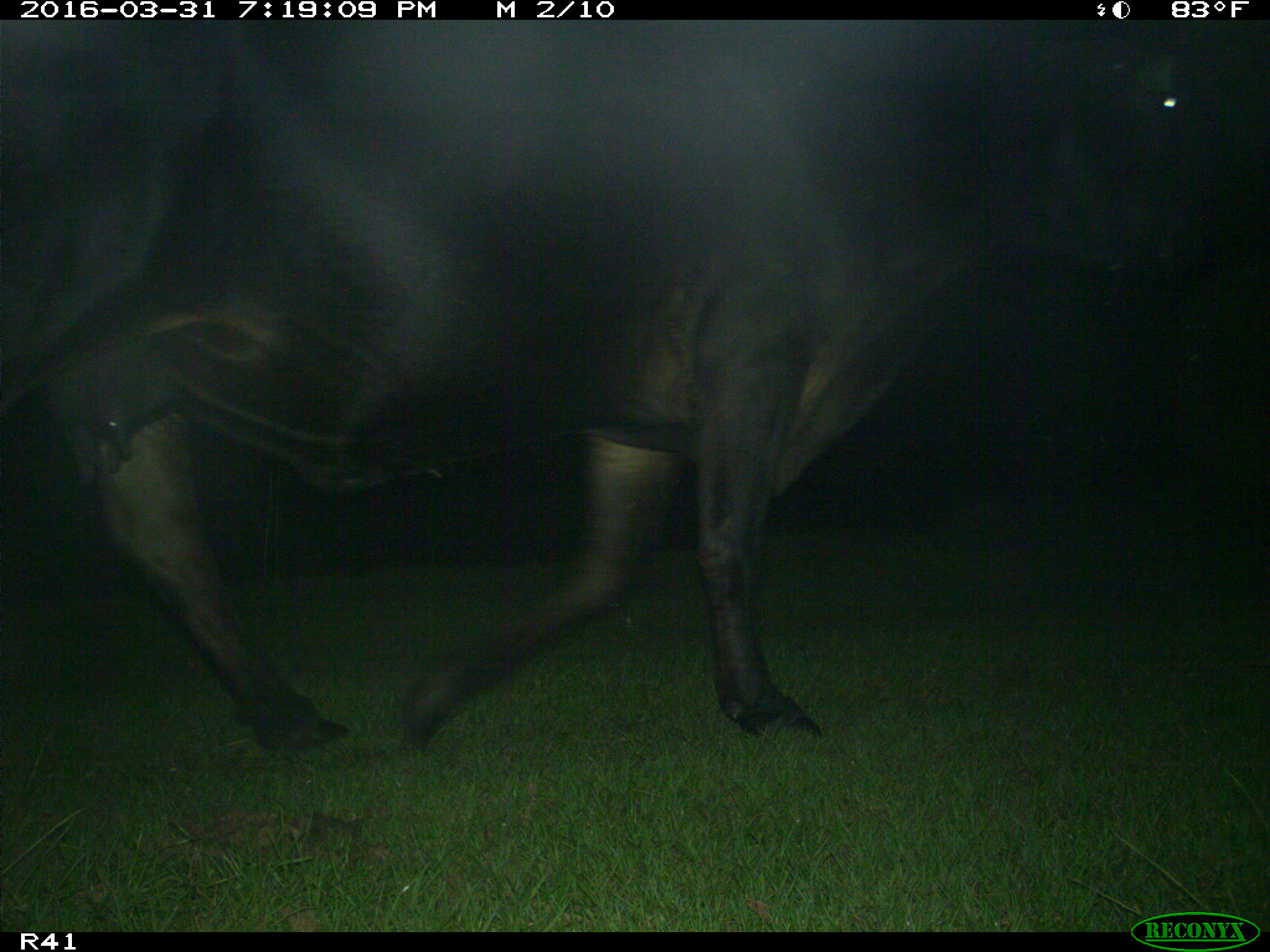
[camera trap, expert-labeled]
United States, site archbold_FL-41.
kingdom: Animalia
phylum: Chordata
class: Mammalia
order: Artiodactyla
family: Bovidae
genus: Bos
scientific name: Bos taurus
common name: domestic cow